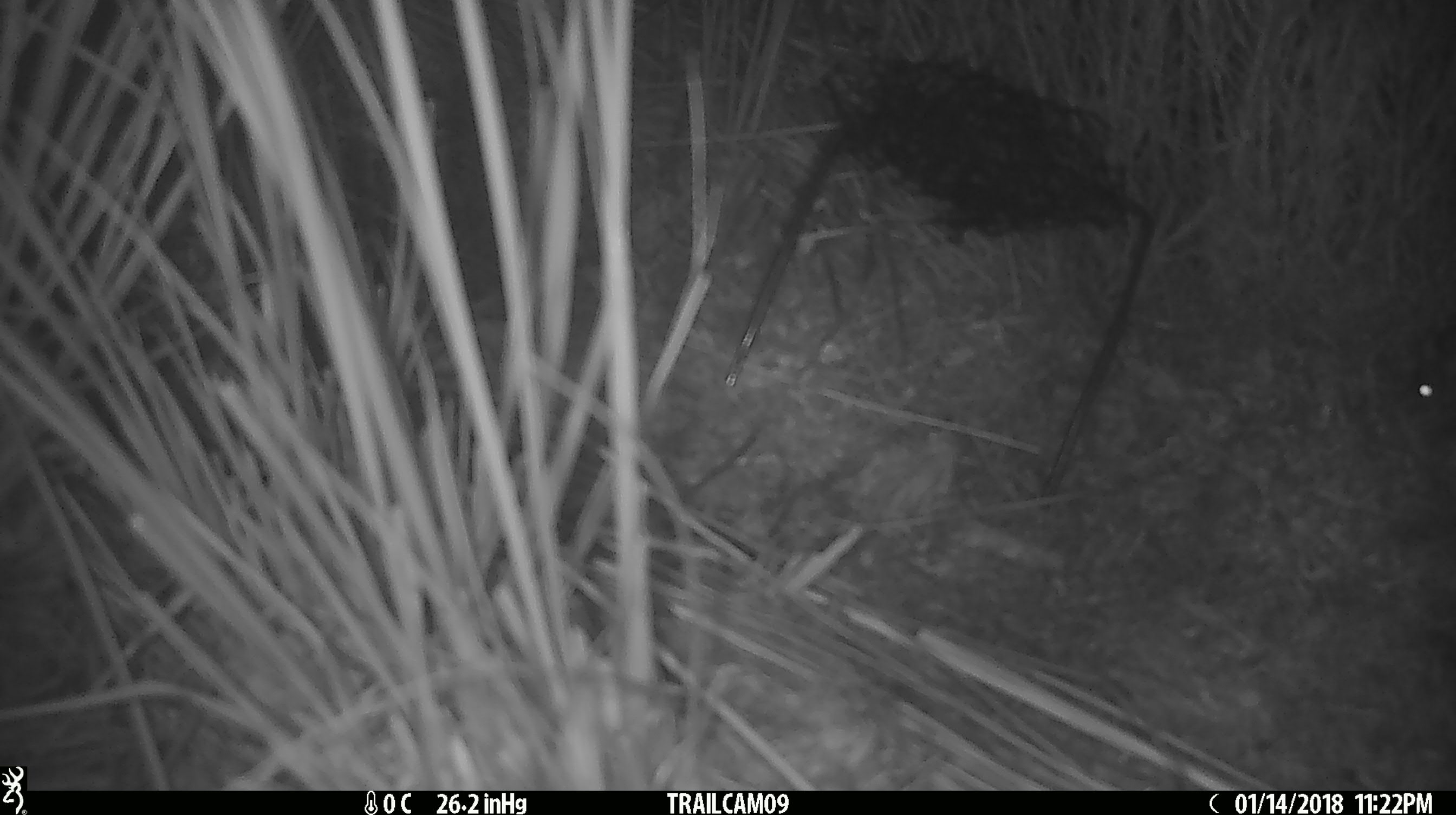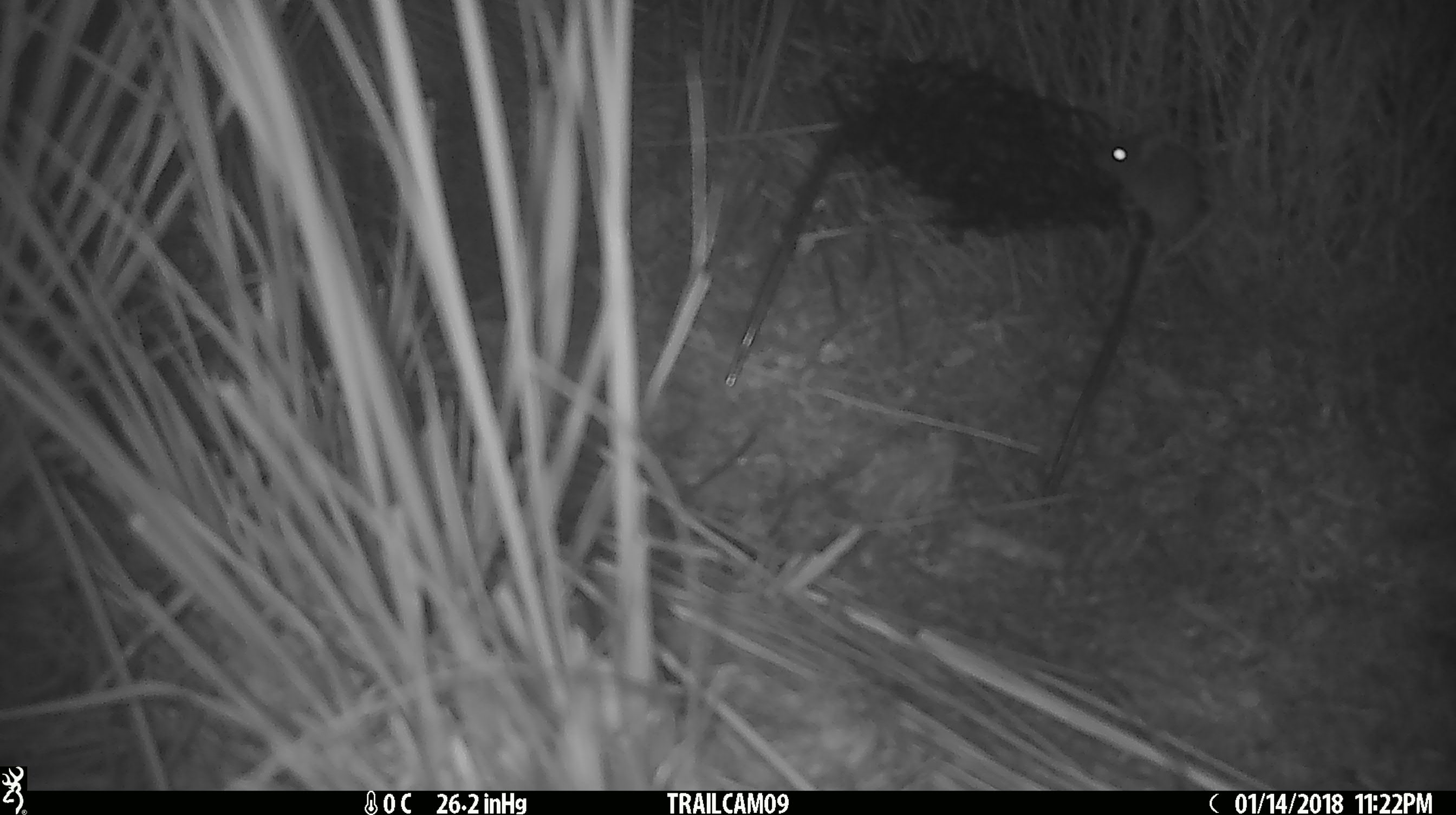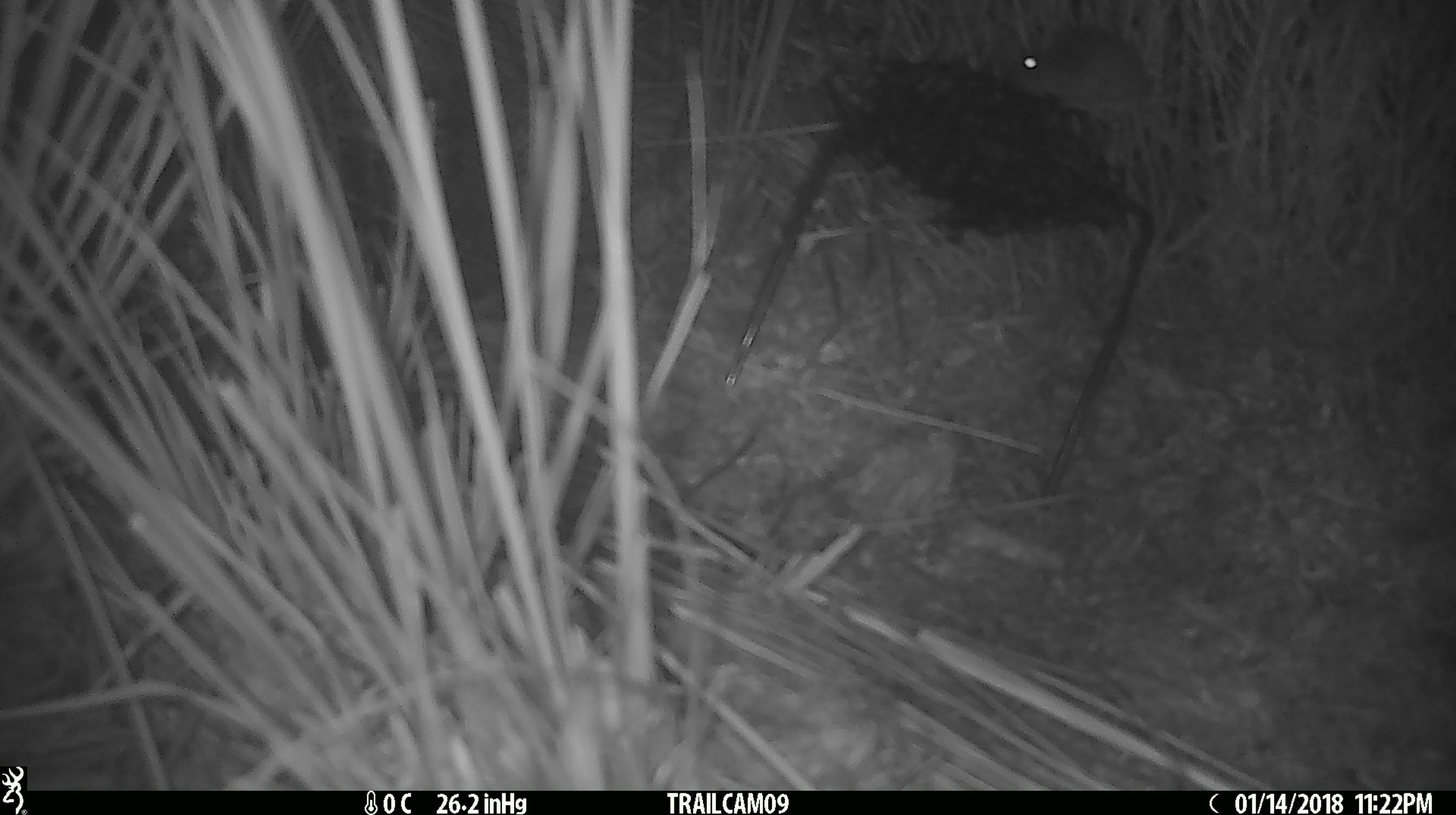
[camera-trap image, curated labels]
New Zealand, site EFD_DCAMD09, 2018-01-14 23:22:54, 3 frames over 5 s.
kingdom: Animalia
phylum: Chordata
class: Mammalia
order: Rodentia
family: Muridae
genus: Mus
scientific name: Mus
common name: mouse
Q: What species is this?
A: Mouse (Mus).